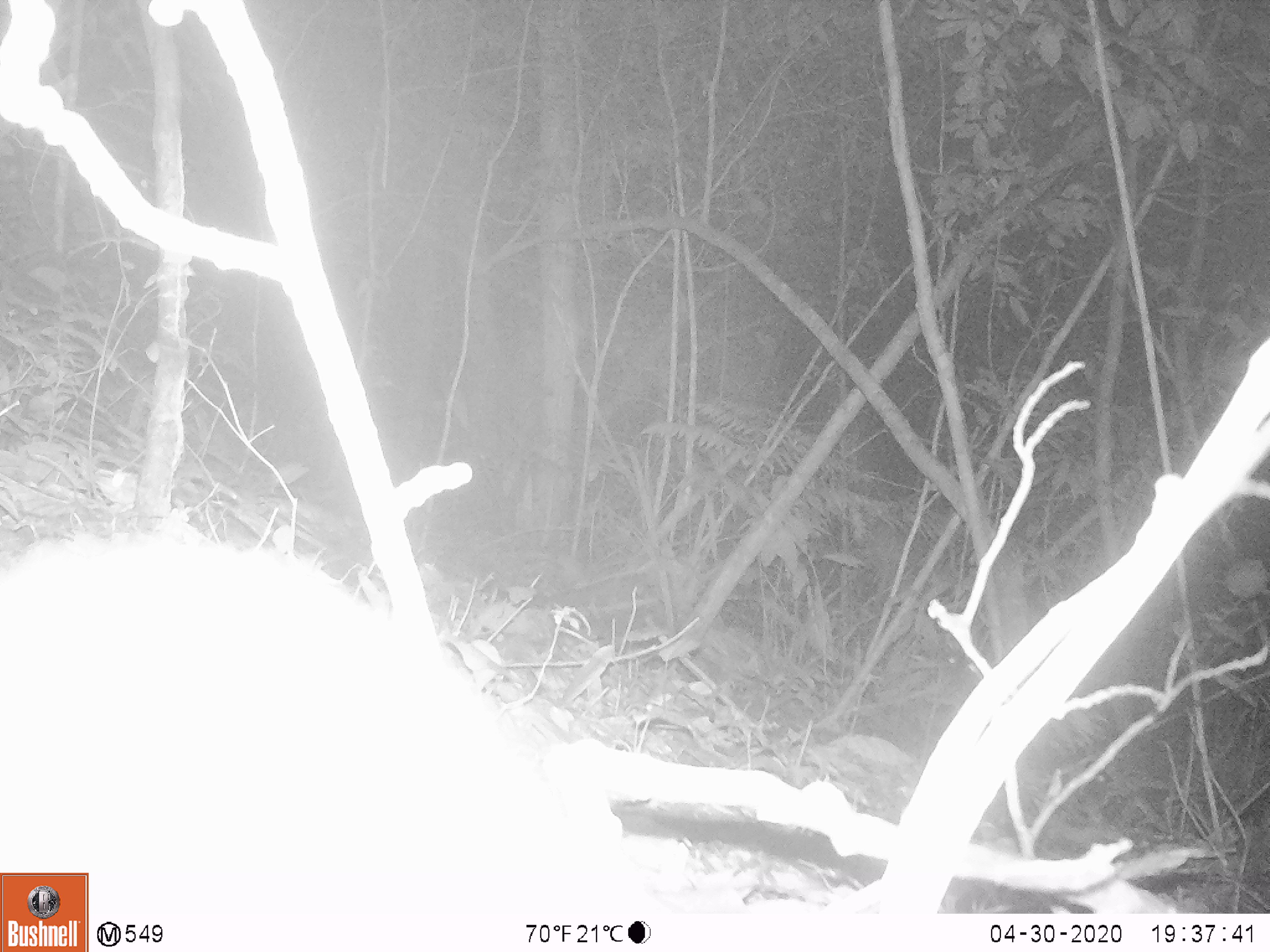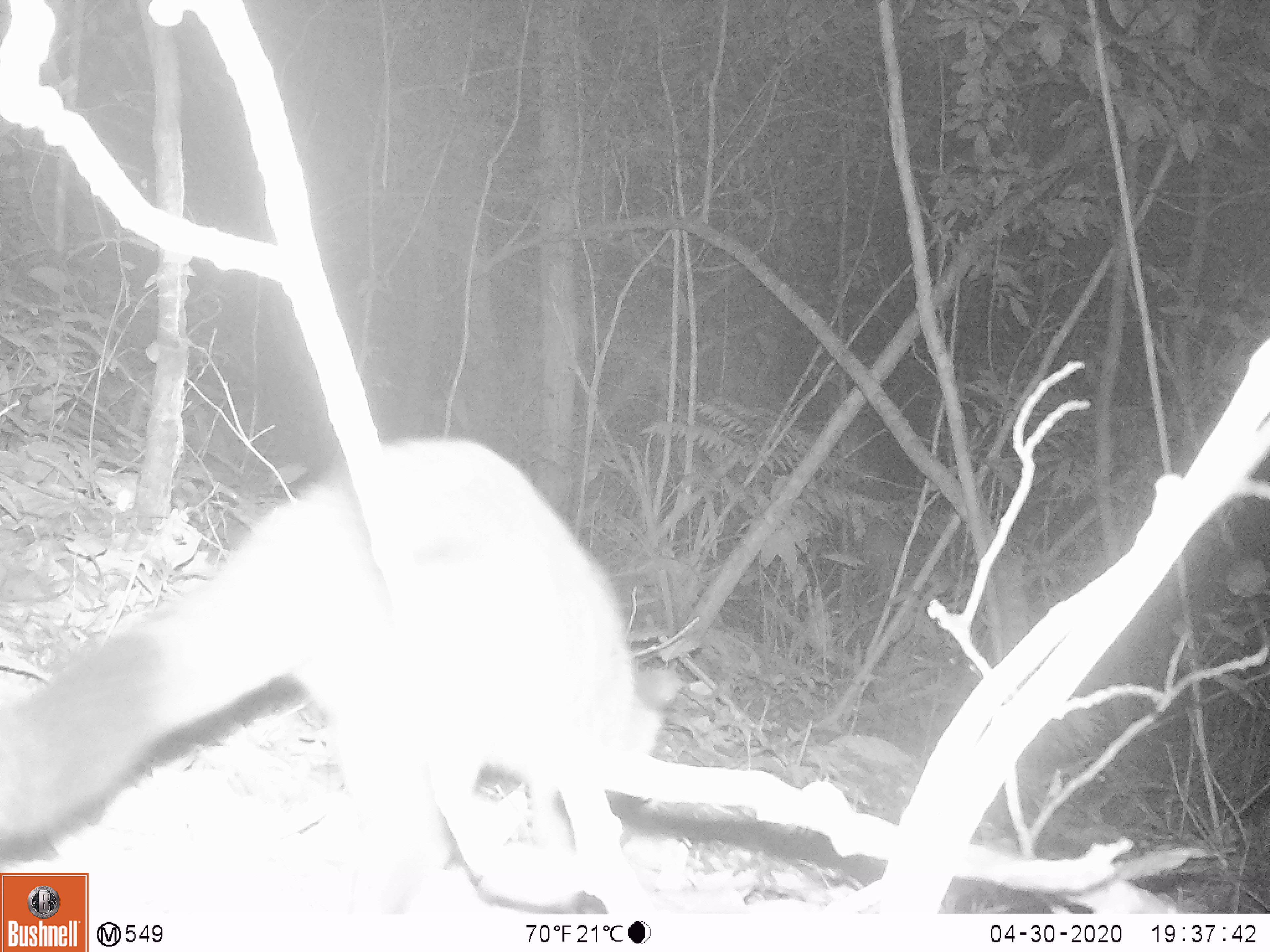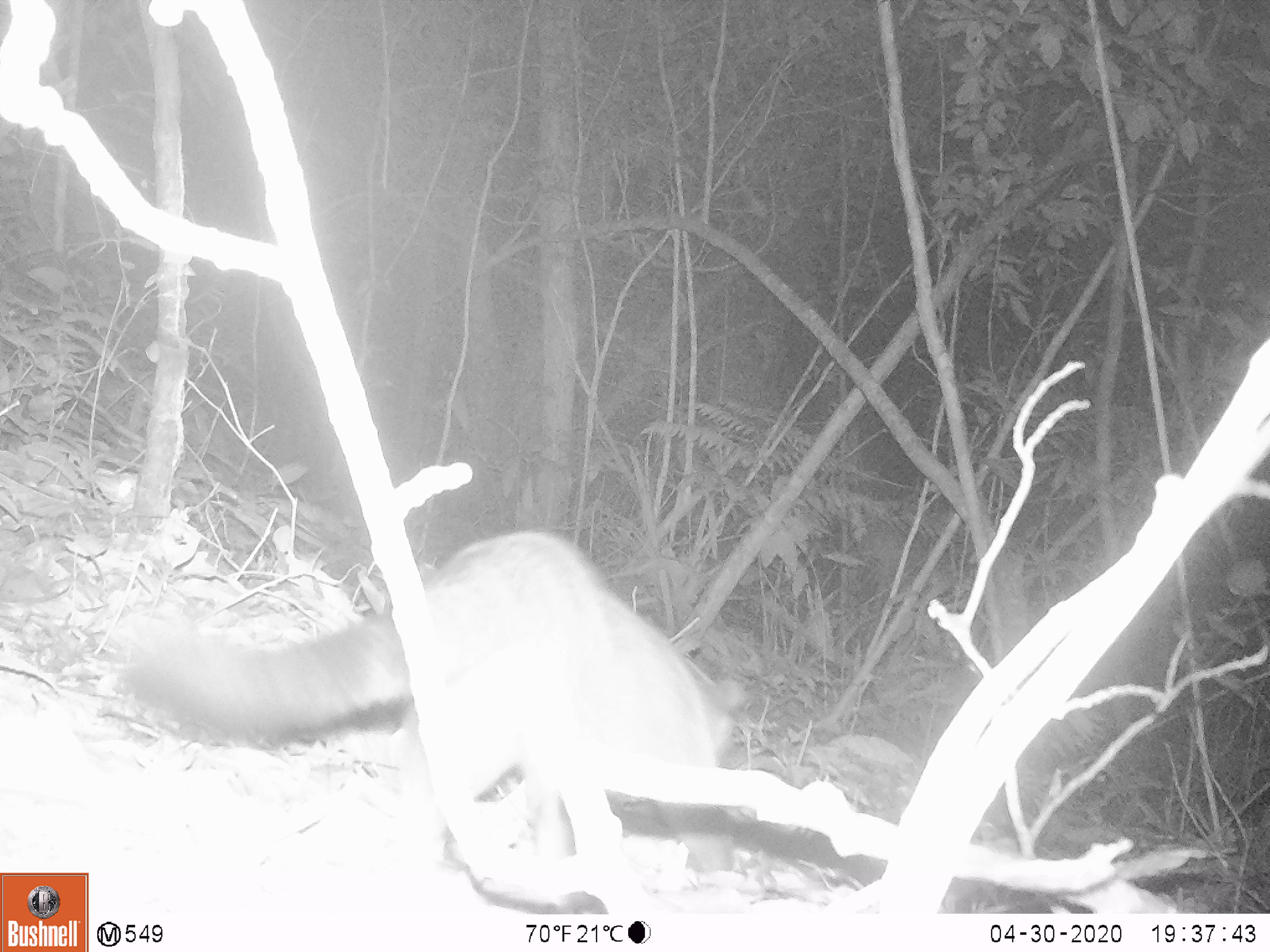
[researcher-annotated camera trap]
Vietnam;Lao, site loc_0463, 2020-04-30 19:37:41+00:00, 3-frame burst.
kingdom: Animalia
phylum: Chordata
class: Mammalia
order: Carnivora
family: Viverridae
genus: Paguma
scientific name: Paguma larvata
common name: masked palm civet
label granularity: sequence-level